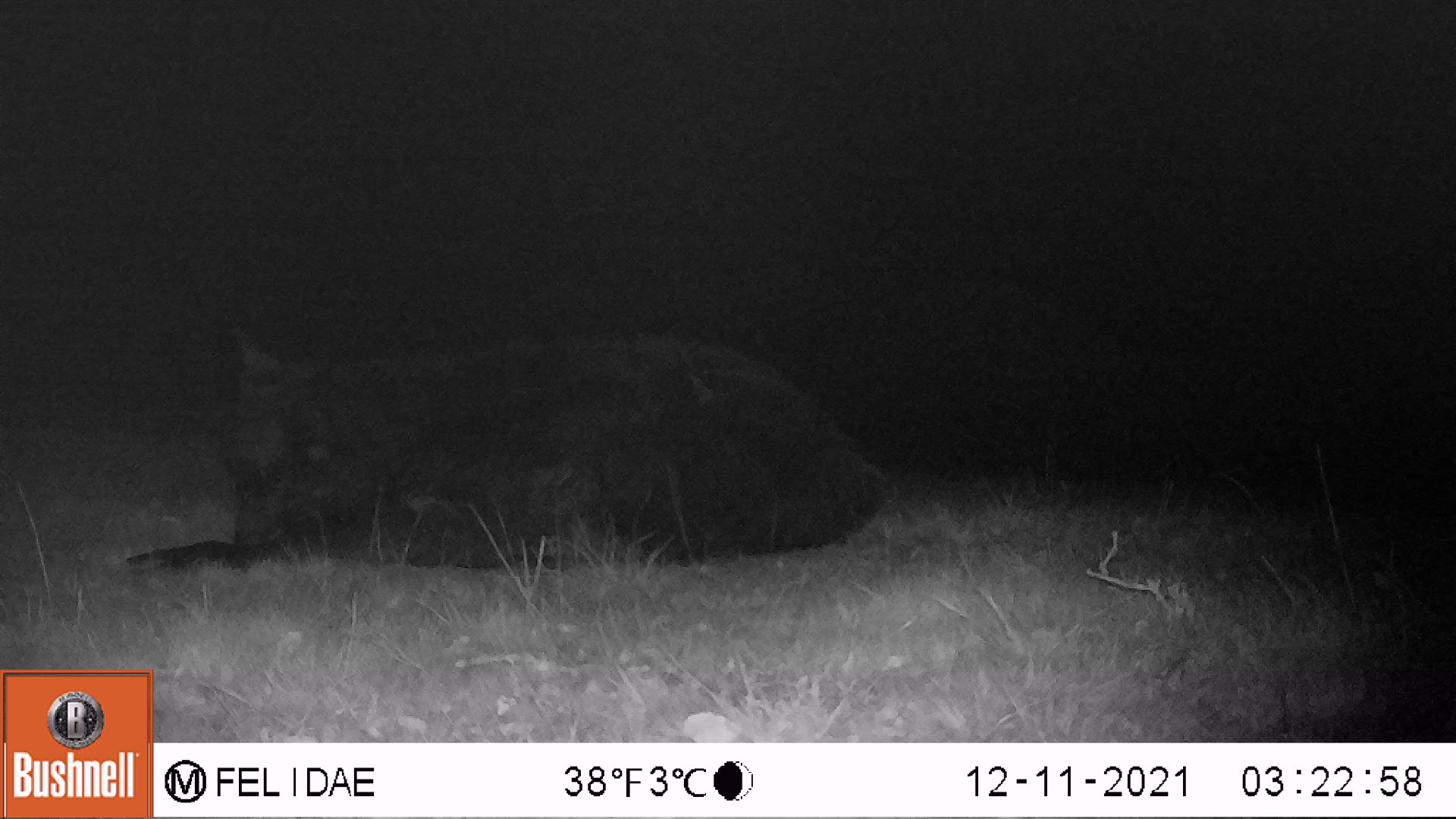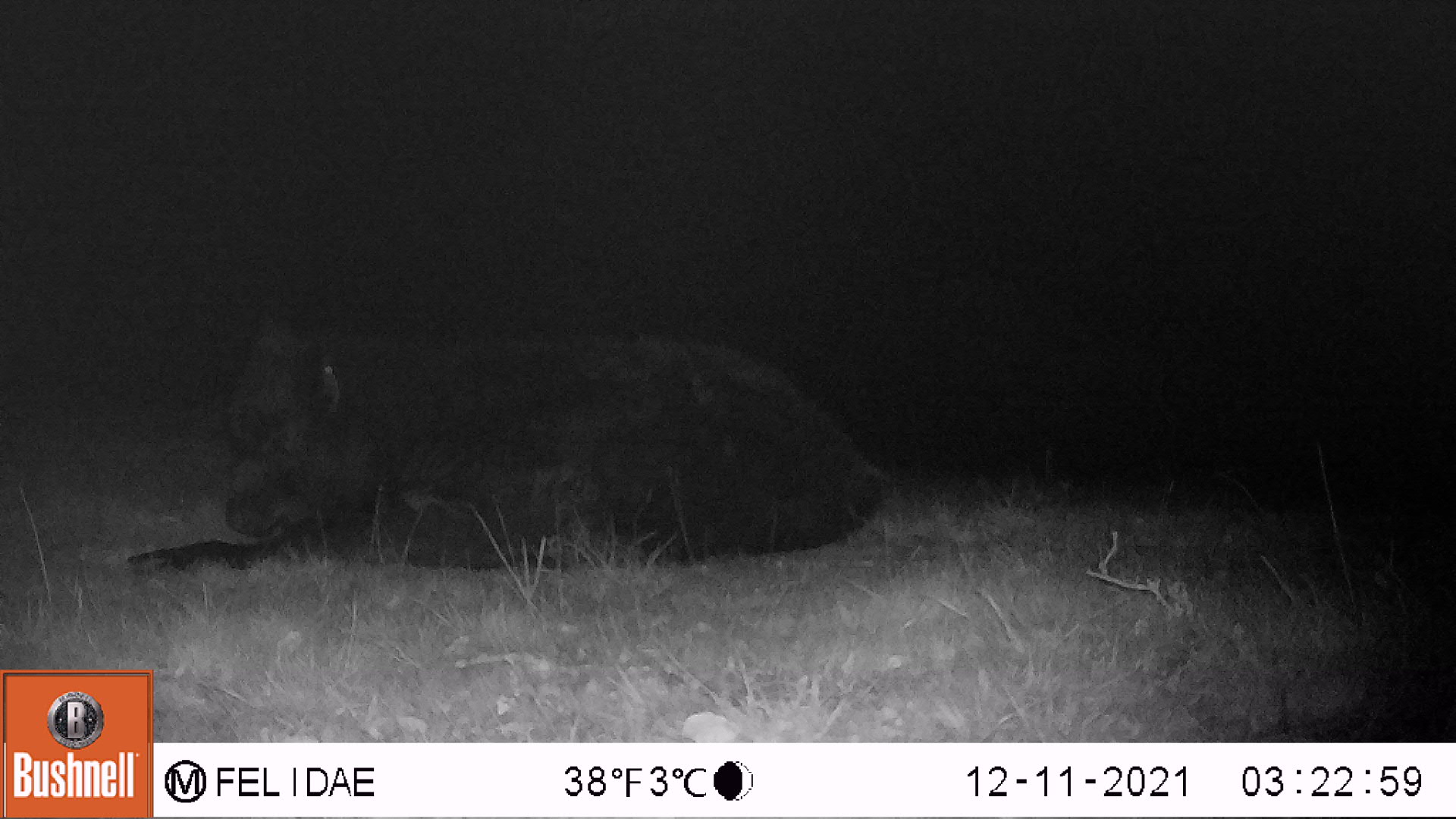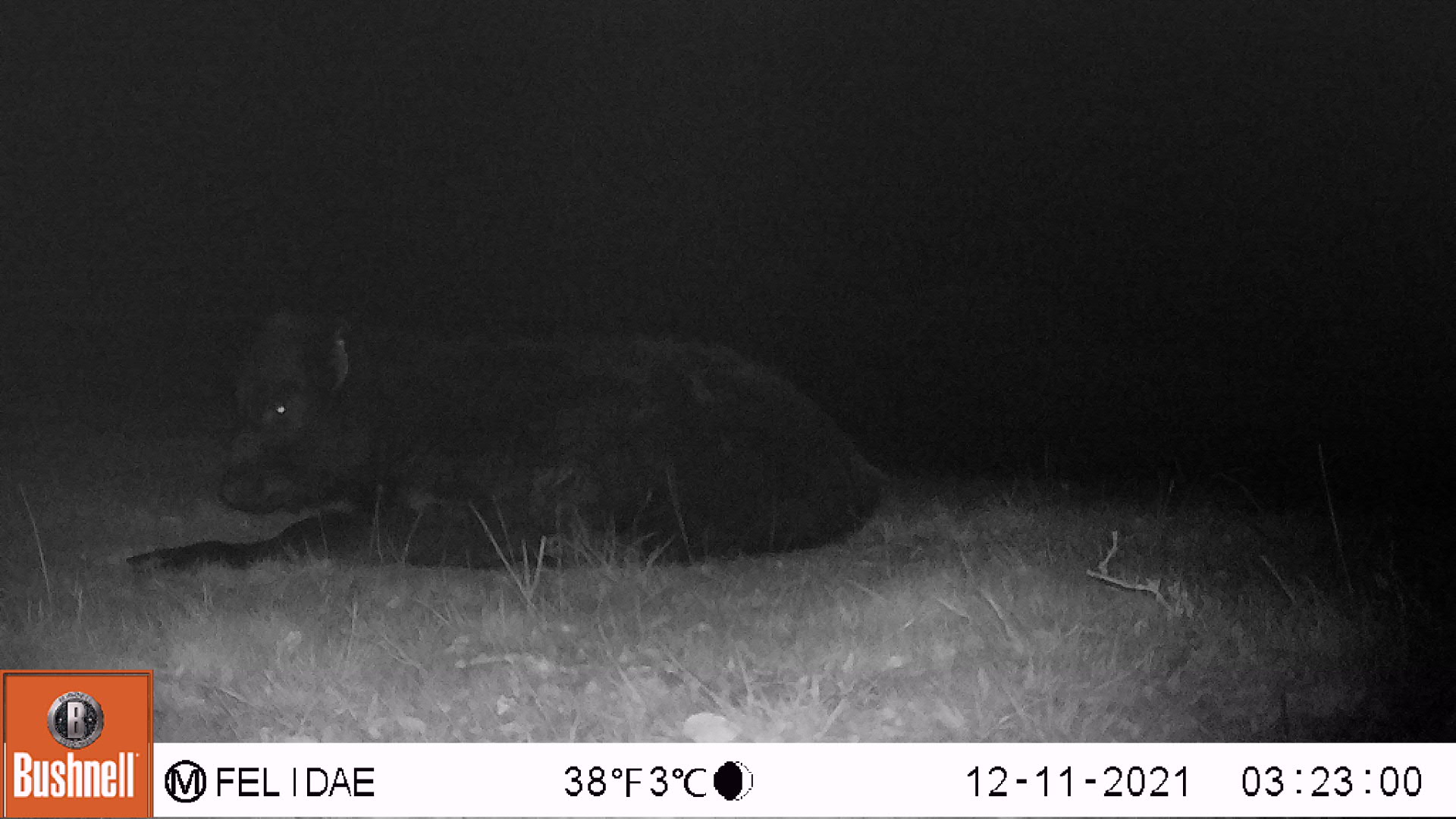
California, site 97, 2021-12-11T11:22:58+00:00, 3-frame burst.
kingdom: Animalia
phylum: Chordata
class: Mammalia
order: Artiodactyla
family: Bovidae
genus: Bos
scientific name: Bos taurus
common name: domestic cattle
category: cattle